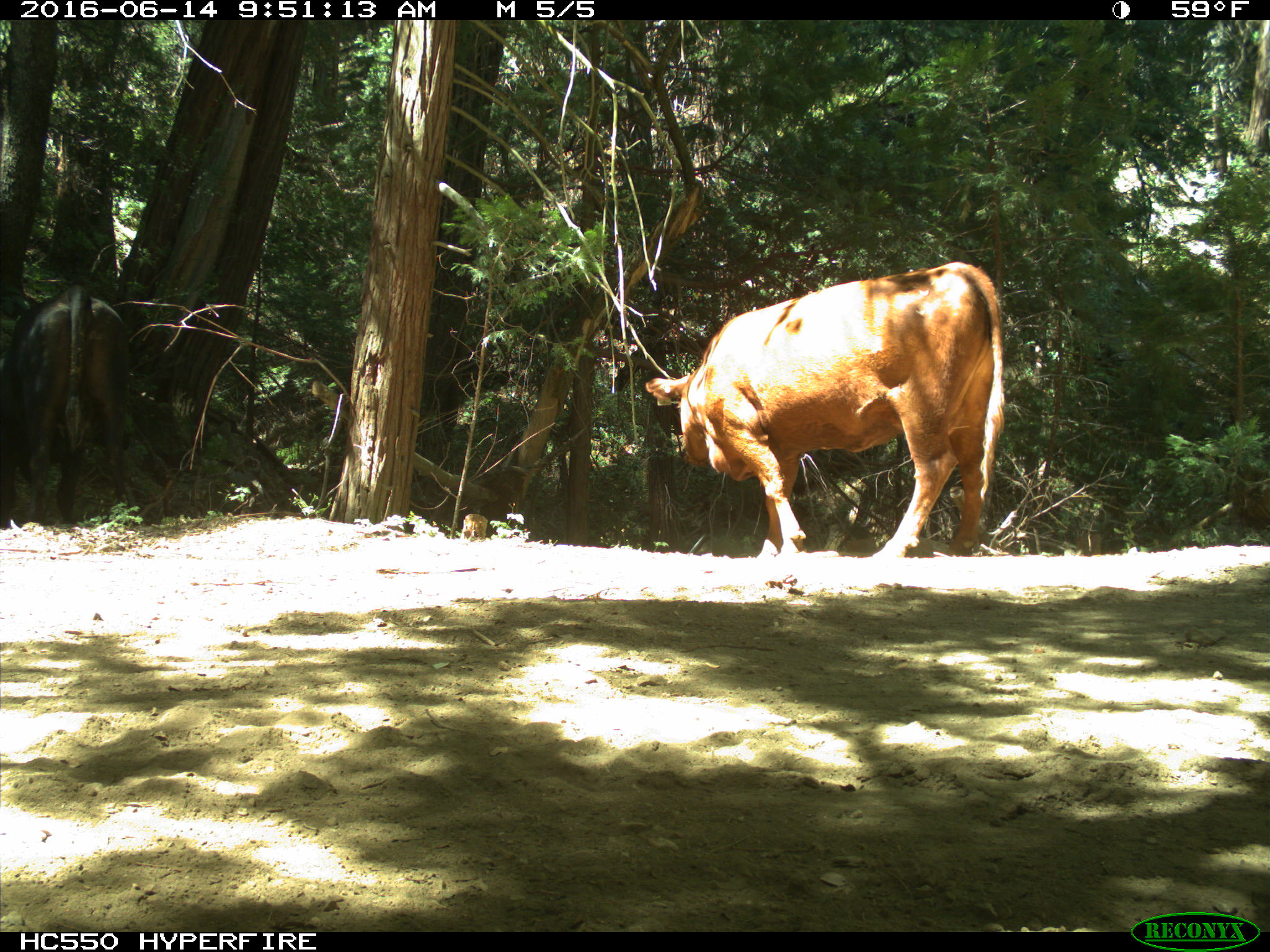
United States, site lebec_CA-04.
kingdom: Animalia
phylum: Chordata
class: Mammalia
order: Artiodactyla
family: Bovidae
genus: Bos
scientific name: Bos taurus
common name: domestic cow